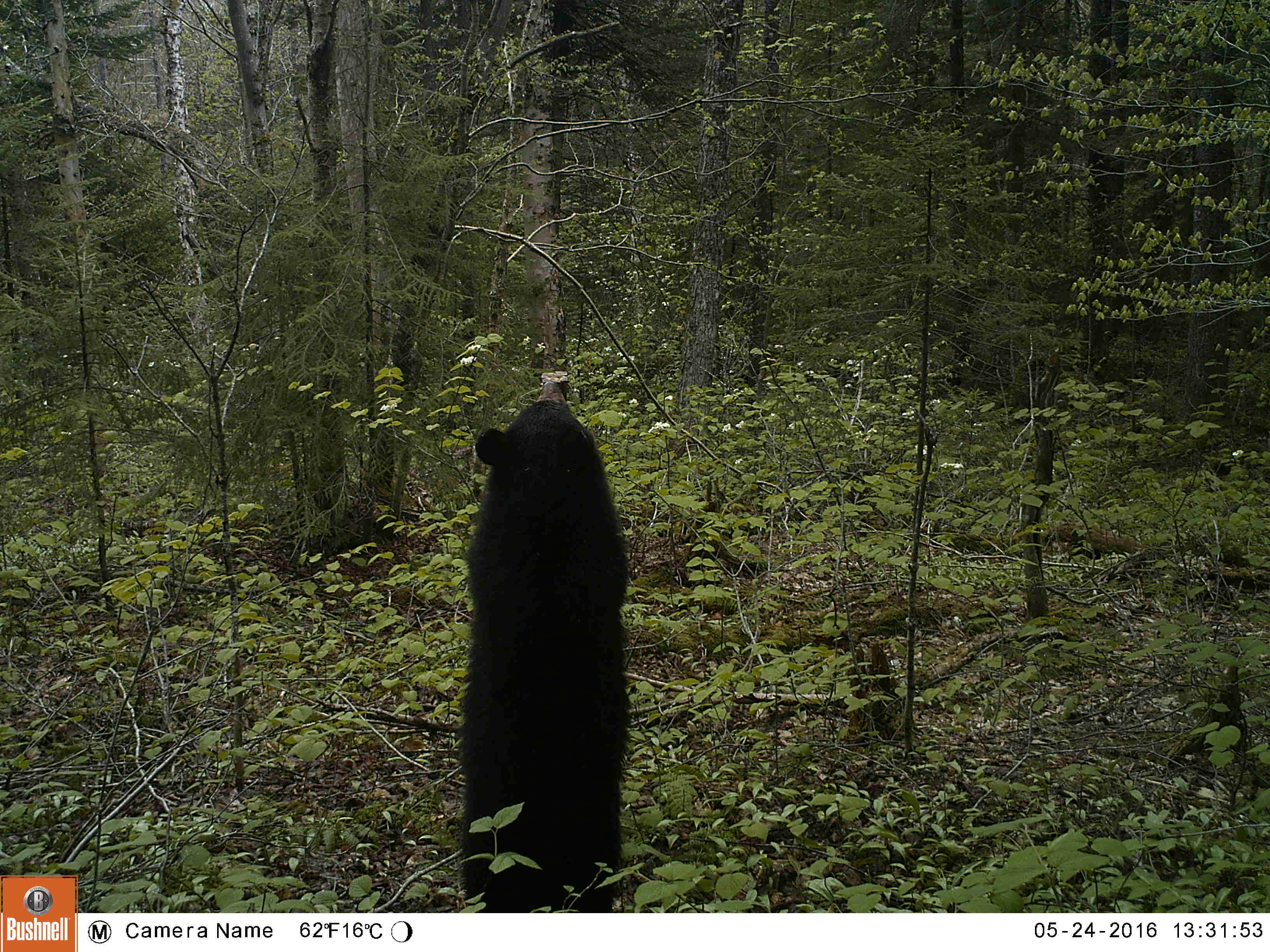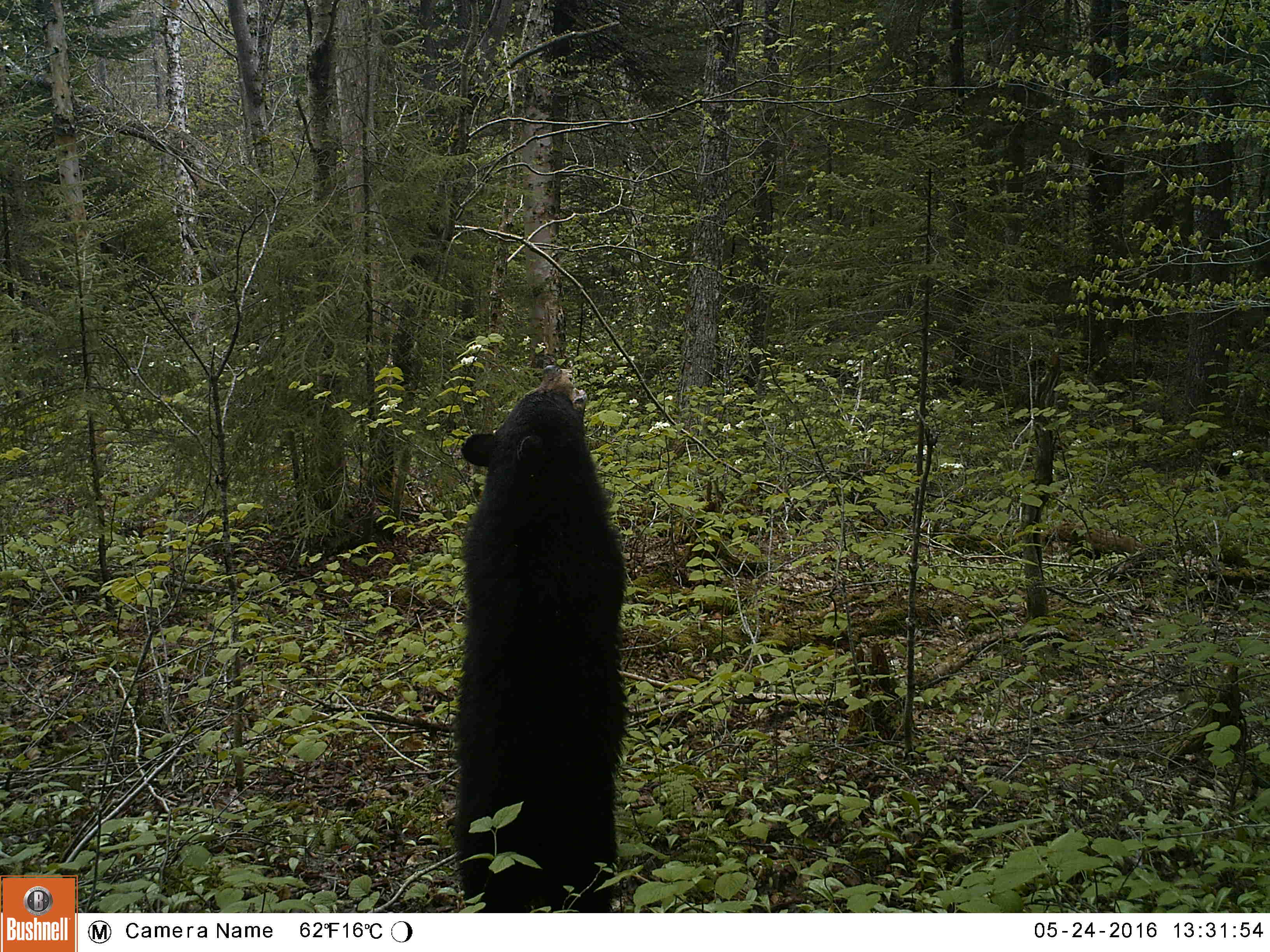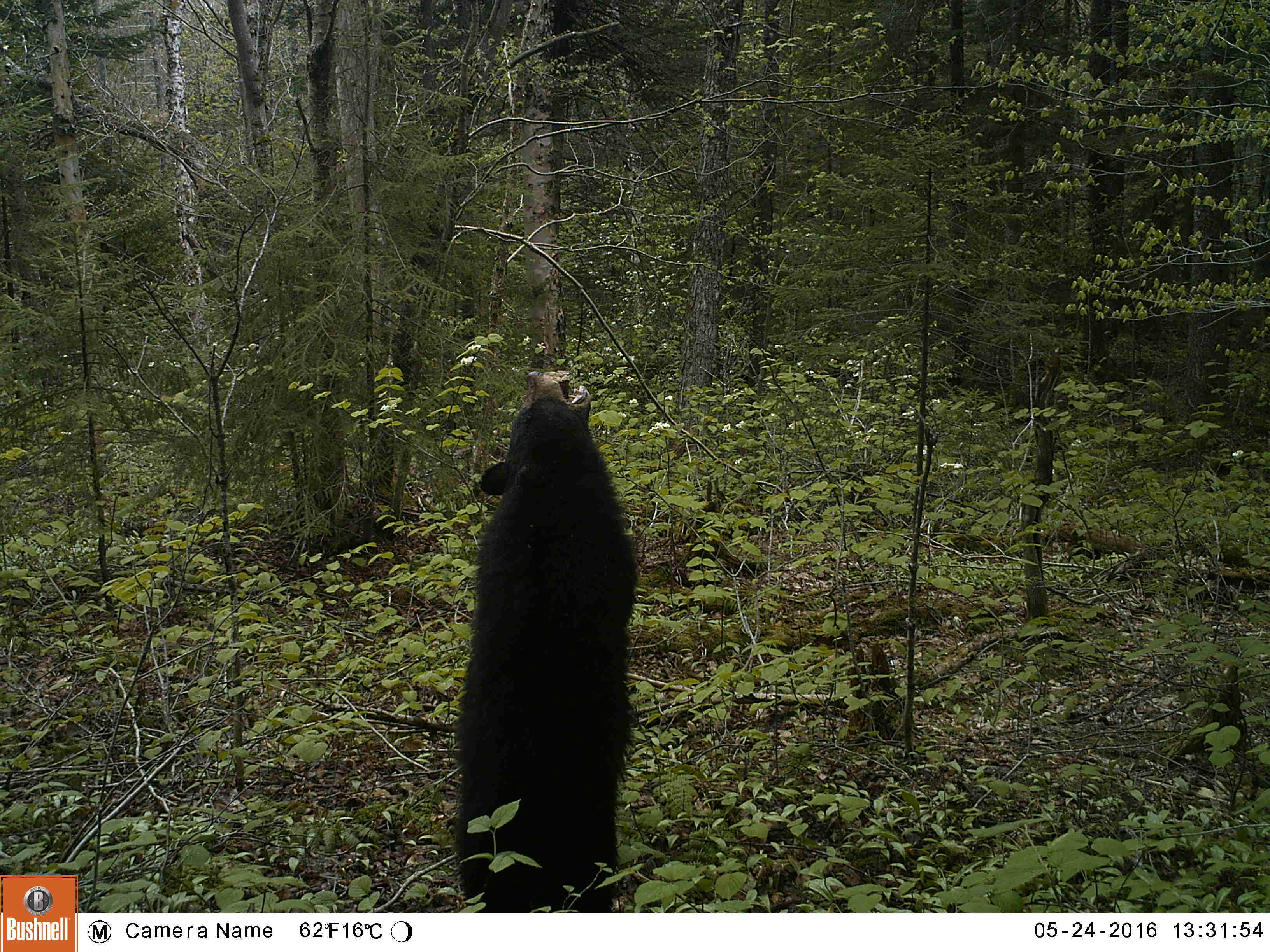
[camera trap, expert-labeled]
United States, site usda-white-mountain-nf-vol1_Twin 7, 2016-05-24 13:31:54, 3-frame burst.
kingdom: Animalia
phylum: Chordata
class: Mammalia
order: Carnivora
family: Ursidae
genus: Ursus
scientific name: Ursus americanus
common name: black bear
Black bear (Ursus americanus).